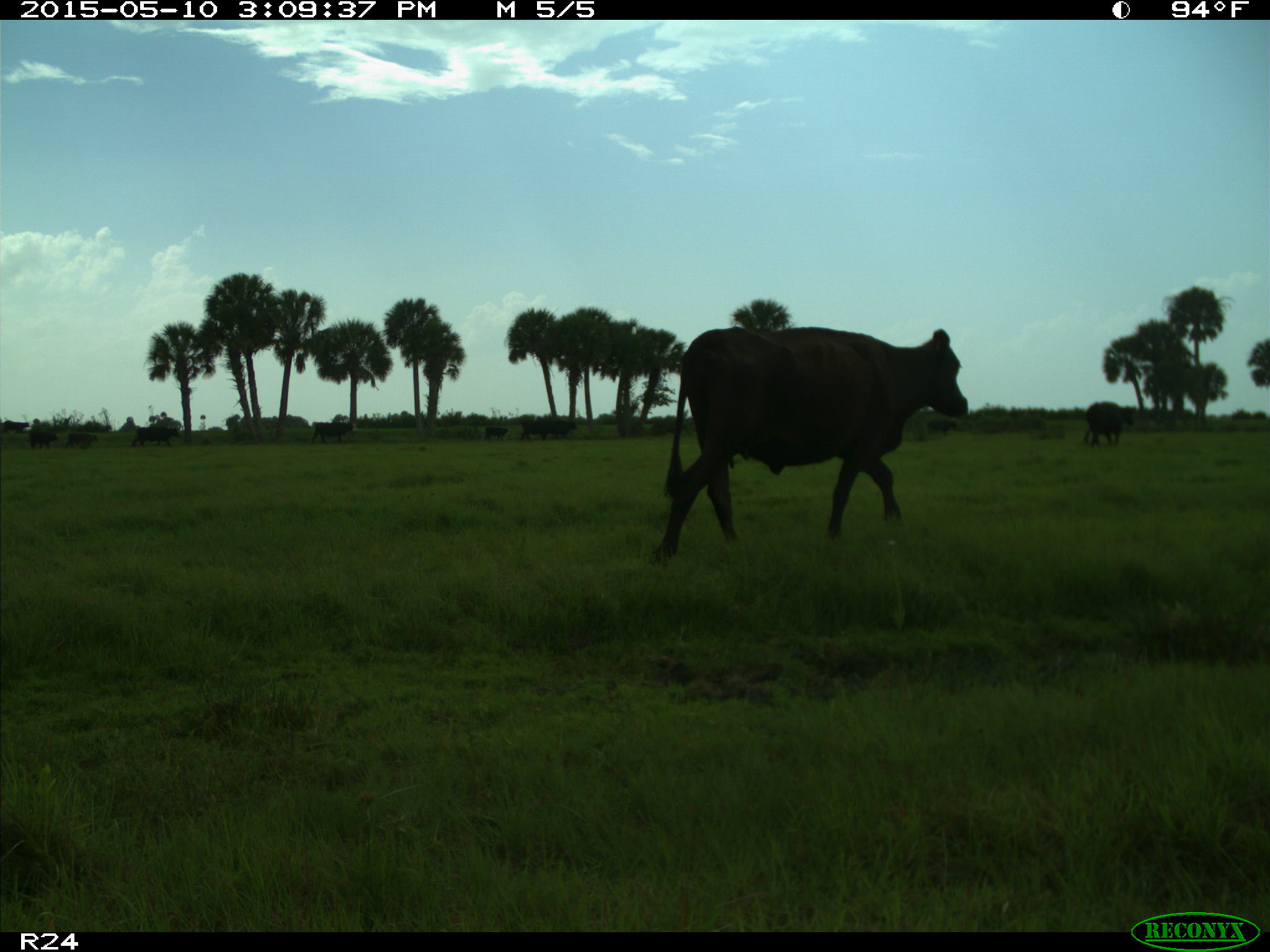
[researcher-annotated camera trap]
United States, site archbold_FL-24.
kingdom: Animalia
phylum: Chordata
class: Mammalia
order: Artiodactyla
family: Bovidae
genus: Bos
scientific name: Bos taurus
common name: domestic cow